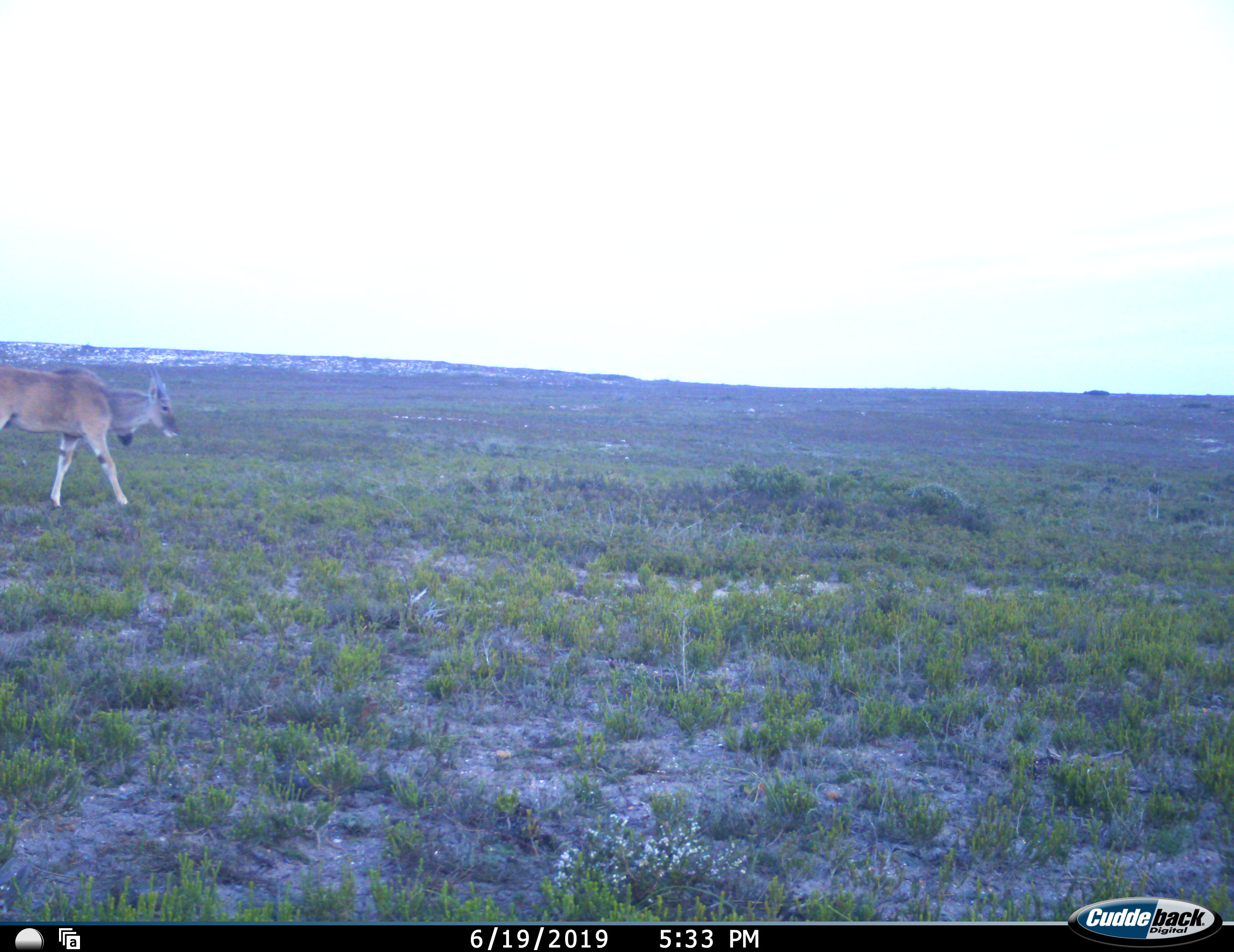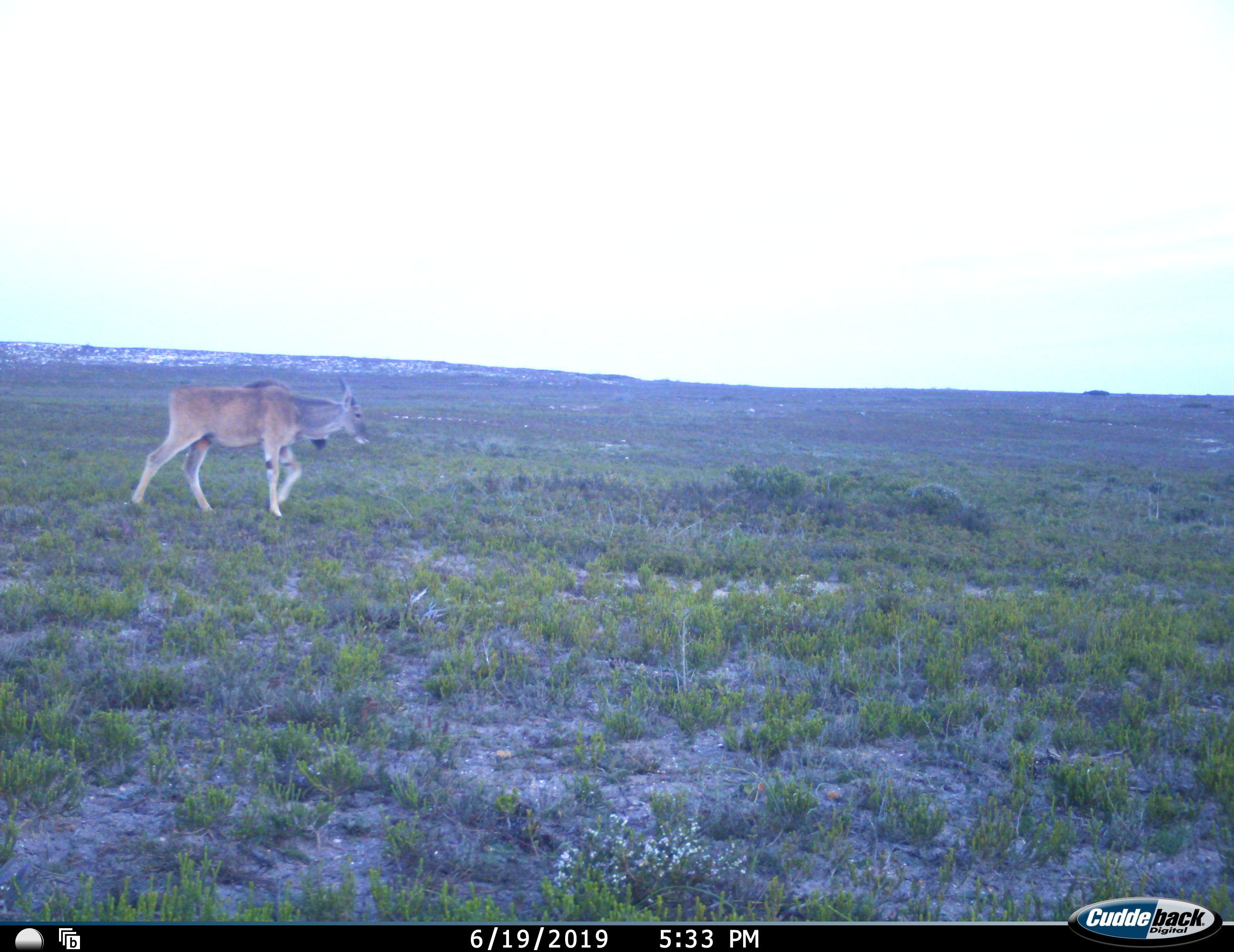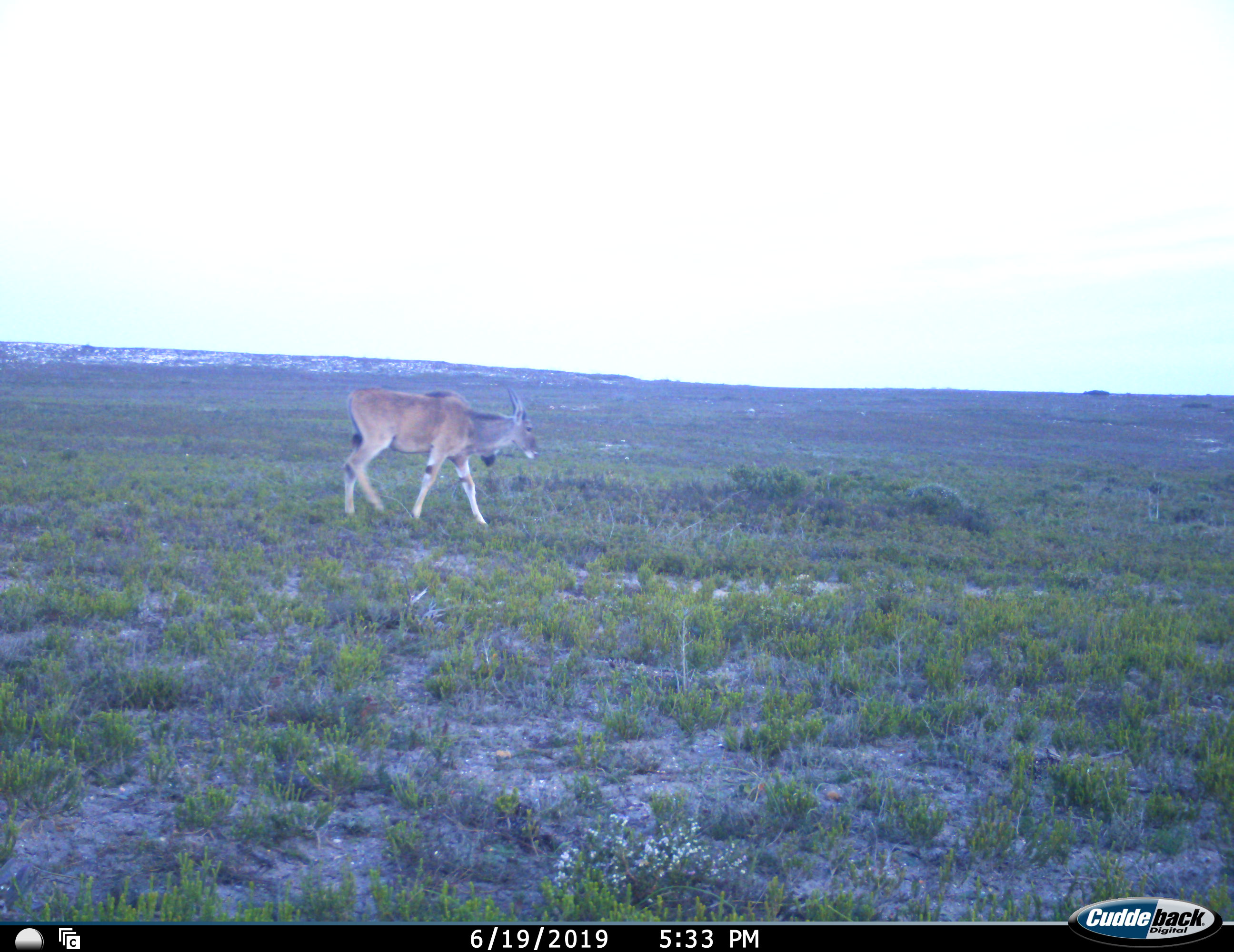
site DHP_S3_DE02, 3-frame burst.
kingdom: Animalia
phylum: Chordata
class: Mammalia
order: Artiodactyla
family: Bovidae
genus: Tragelaphus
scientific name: Tragelaphus oryx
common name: eland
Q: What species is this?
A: Eland (Tragelaphus oryx).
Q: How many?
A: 1.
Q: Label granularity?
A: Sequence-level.